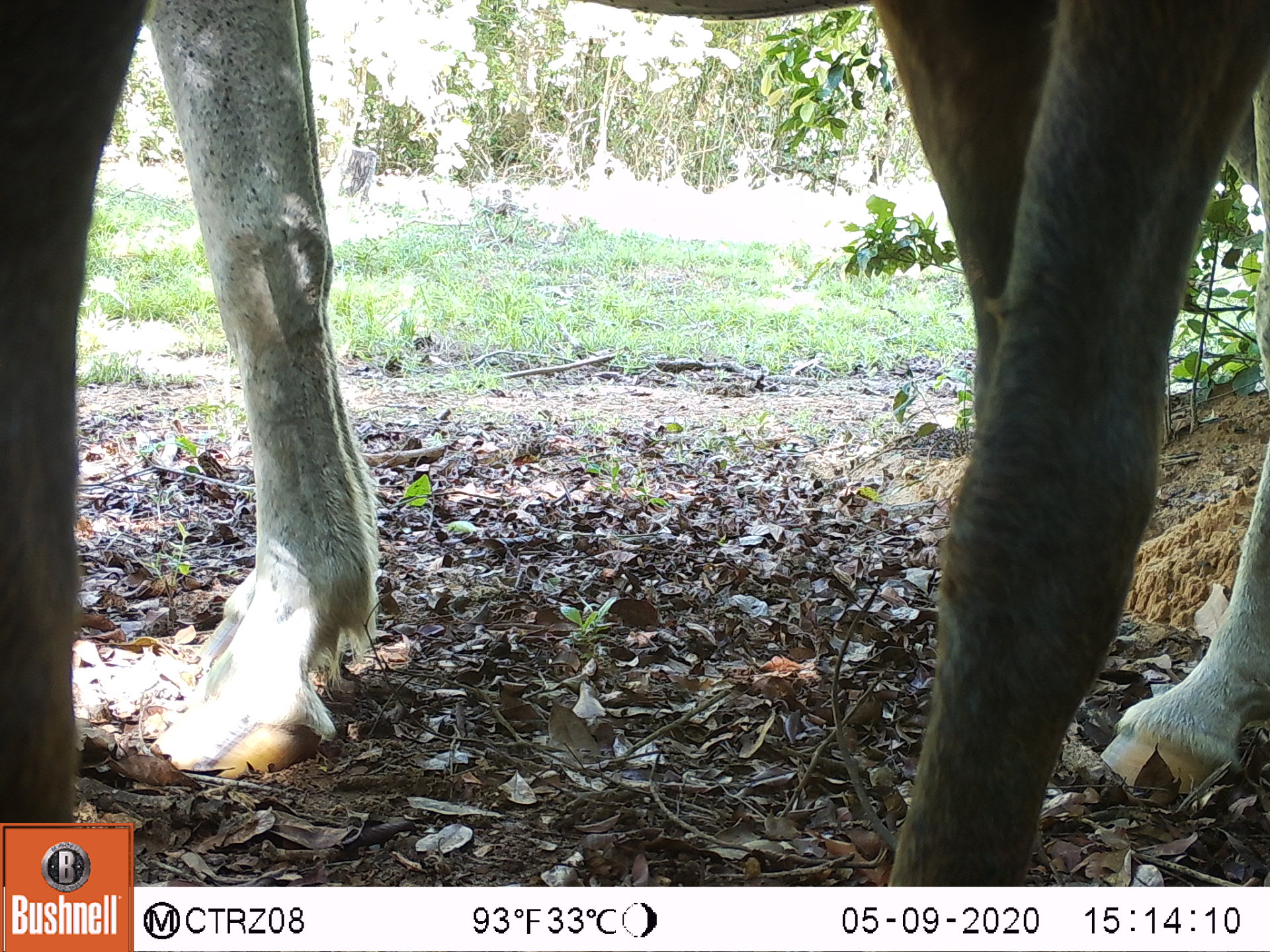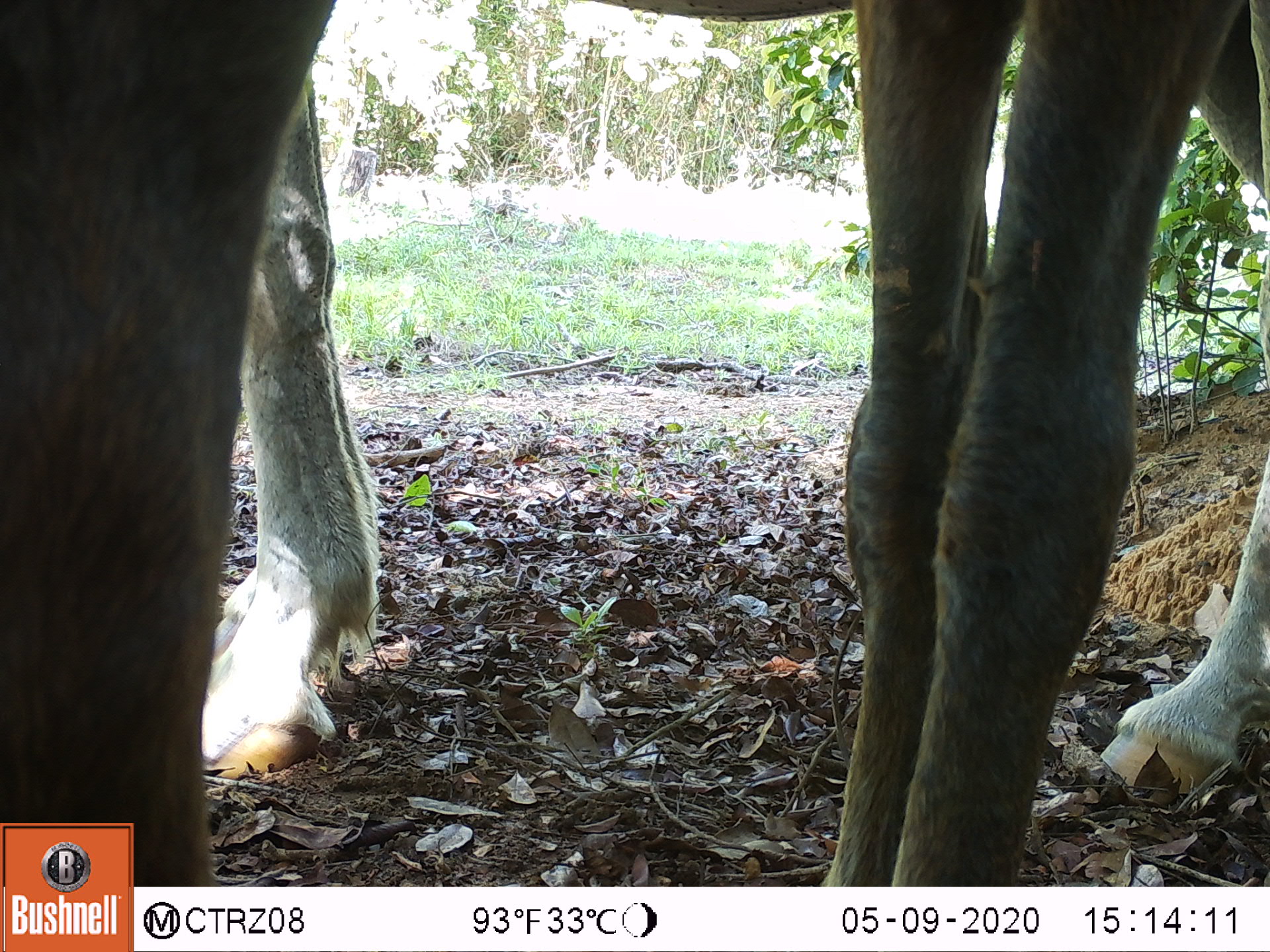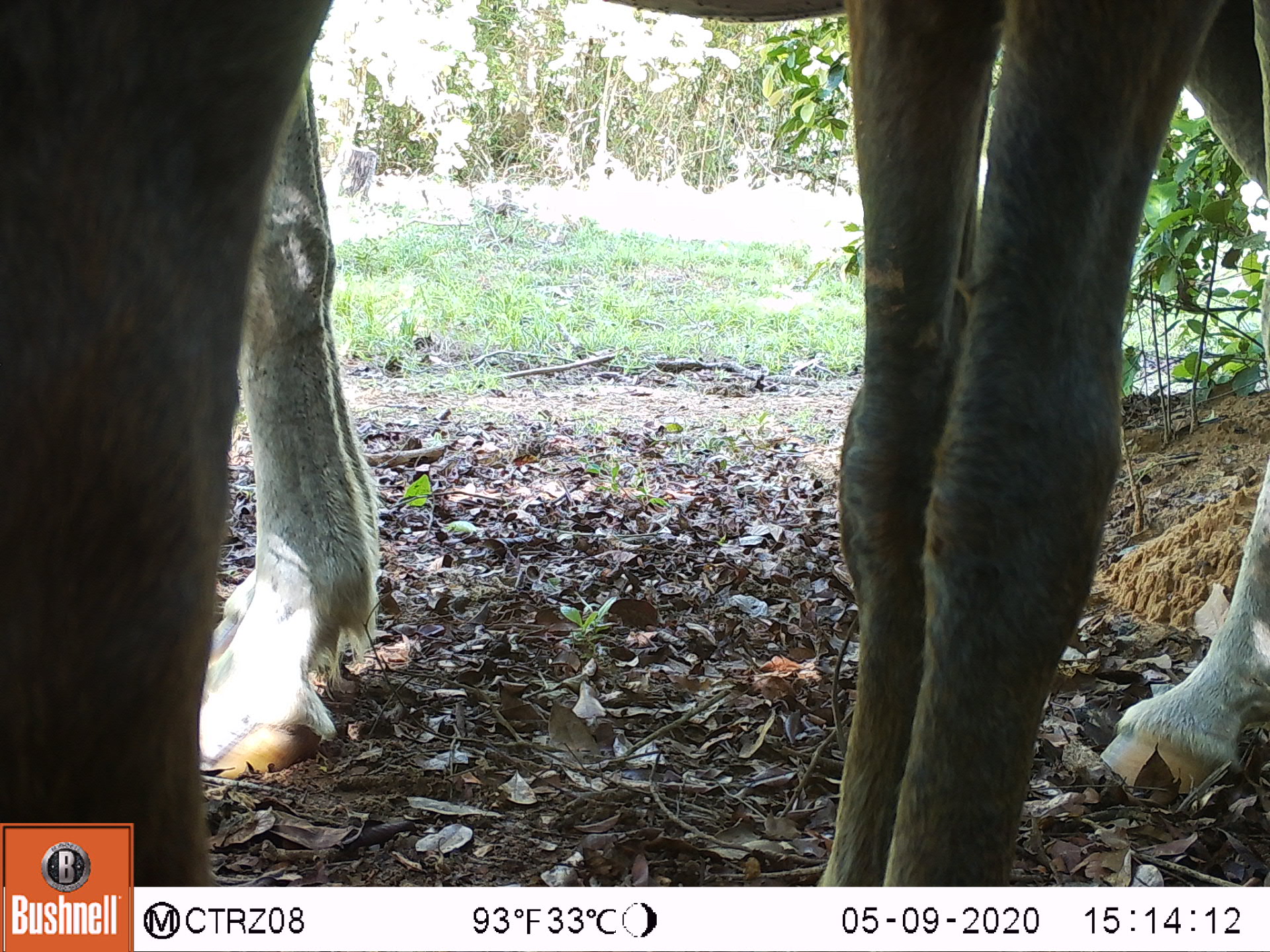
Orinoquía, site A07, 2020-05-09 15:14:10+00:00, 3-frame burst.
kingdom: Animalia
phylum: Chordata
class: Mammalia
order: Perissodactyla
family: Equidae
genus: Equus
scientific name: Equus caballus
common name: domestic horse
Domestic horse (Equus caballus).